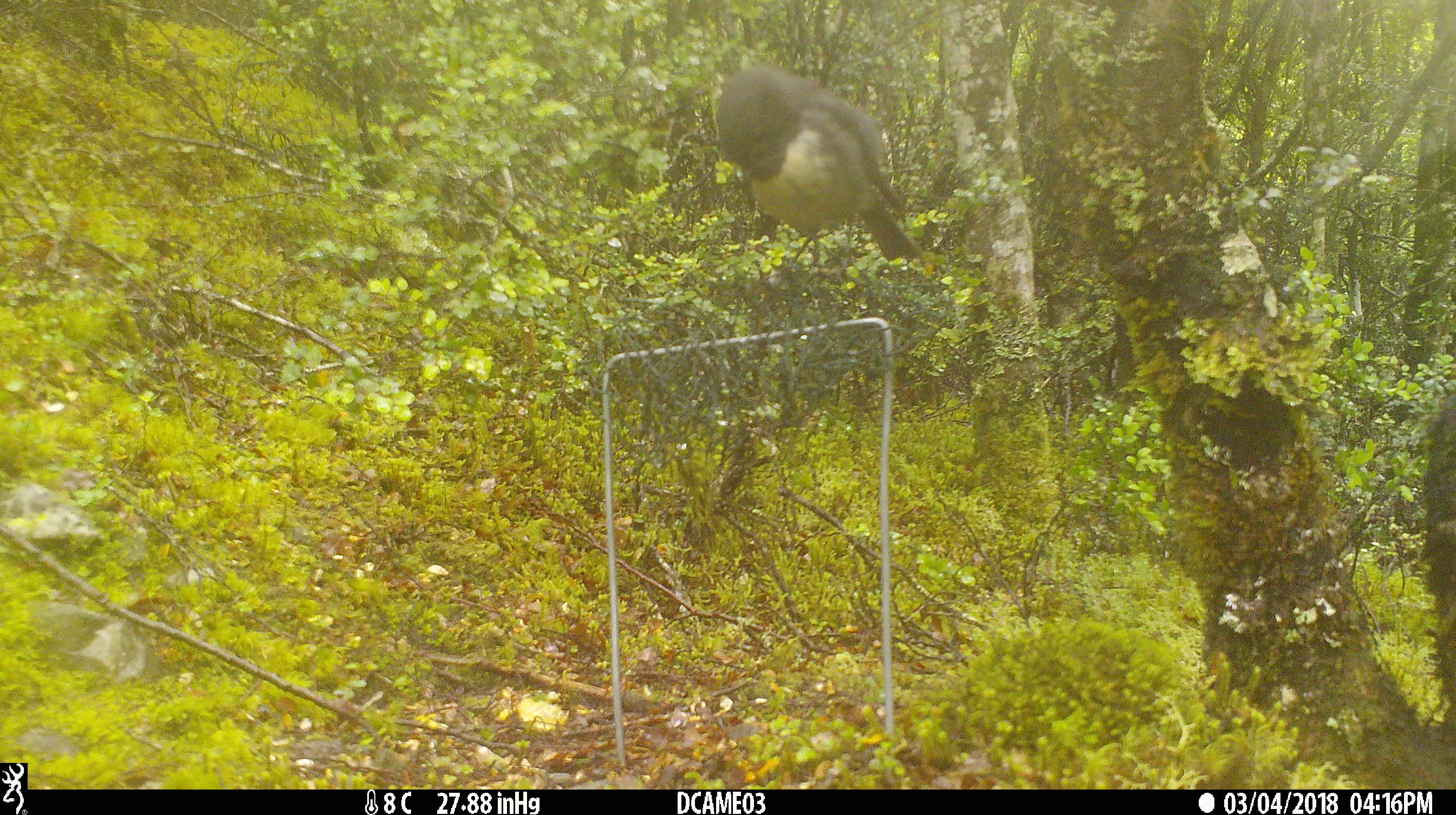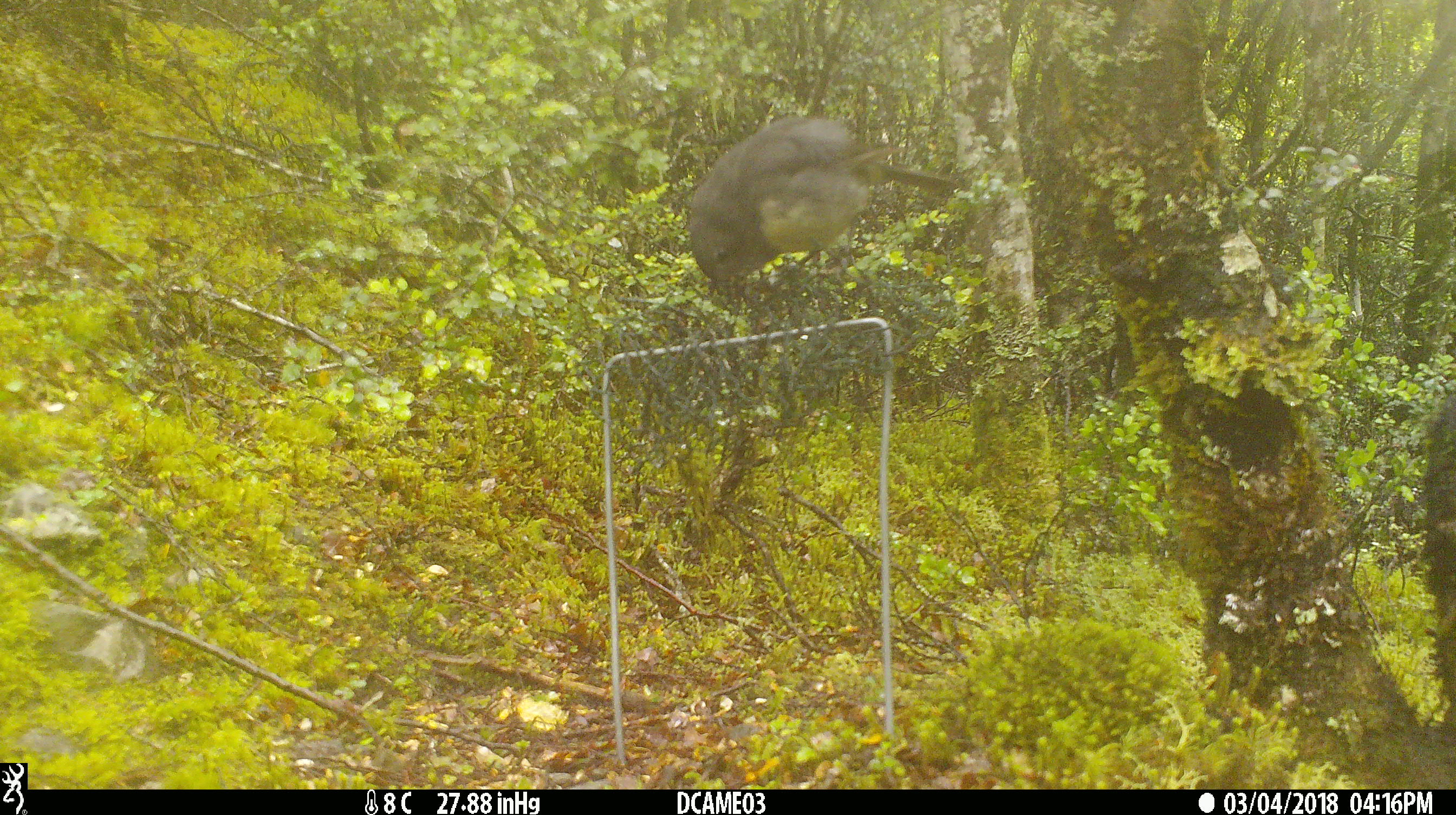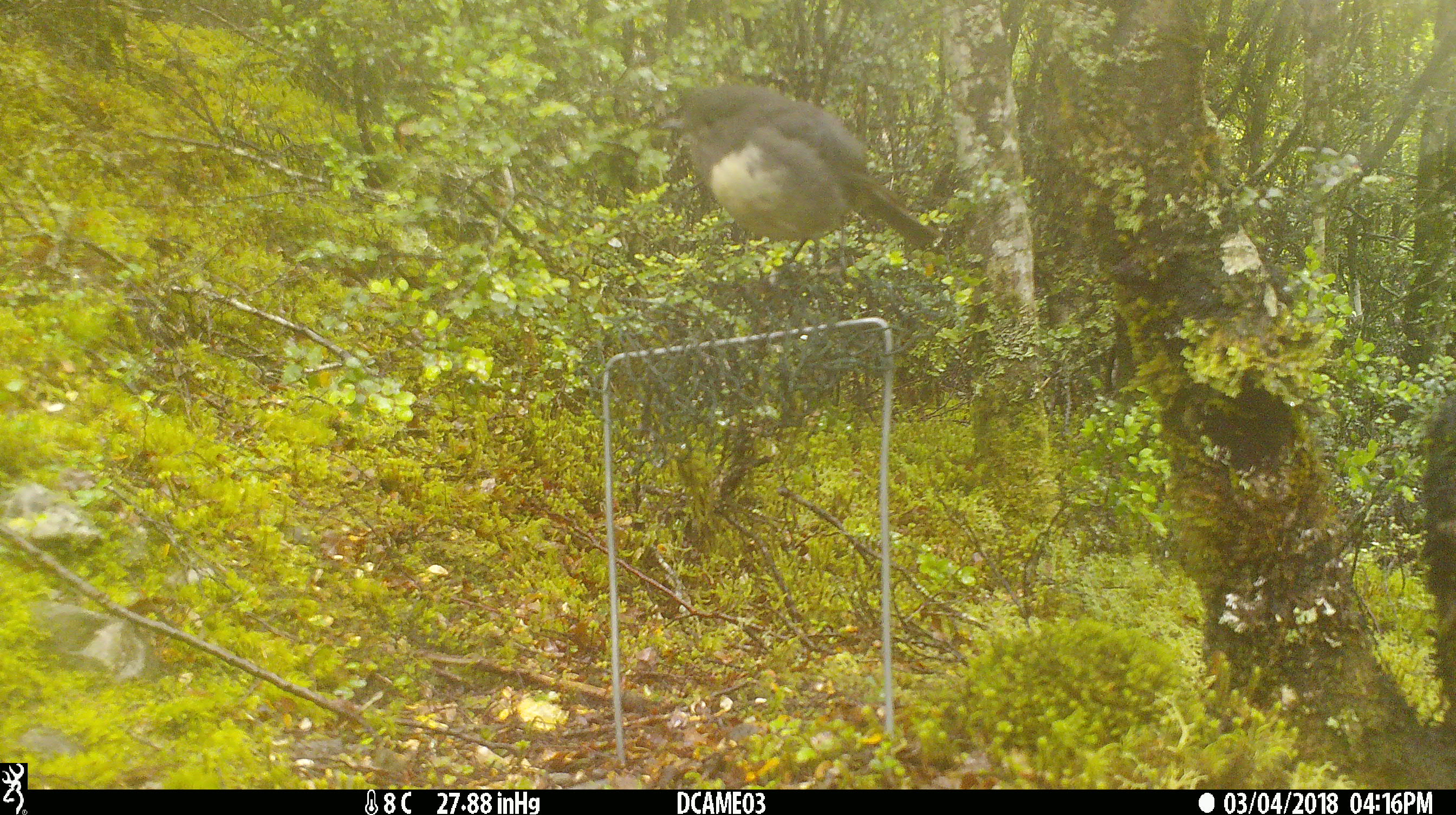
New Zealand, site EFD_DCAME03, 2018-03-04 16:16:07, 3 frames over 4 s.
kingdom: Animalia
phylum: Chordata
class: Aves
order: Passeriformes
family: Petroicidae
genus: Petroica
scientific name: Petroica australis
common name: new zealand robin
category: robin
Robin (new zealand robin) (Petroica australis).